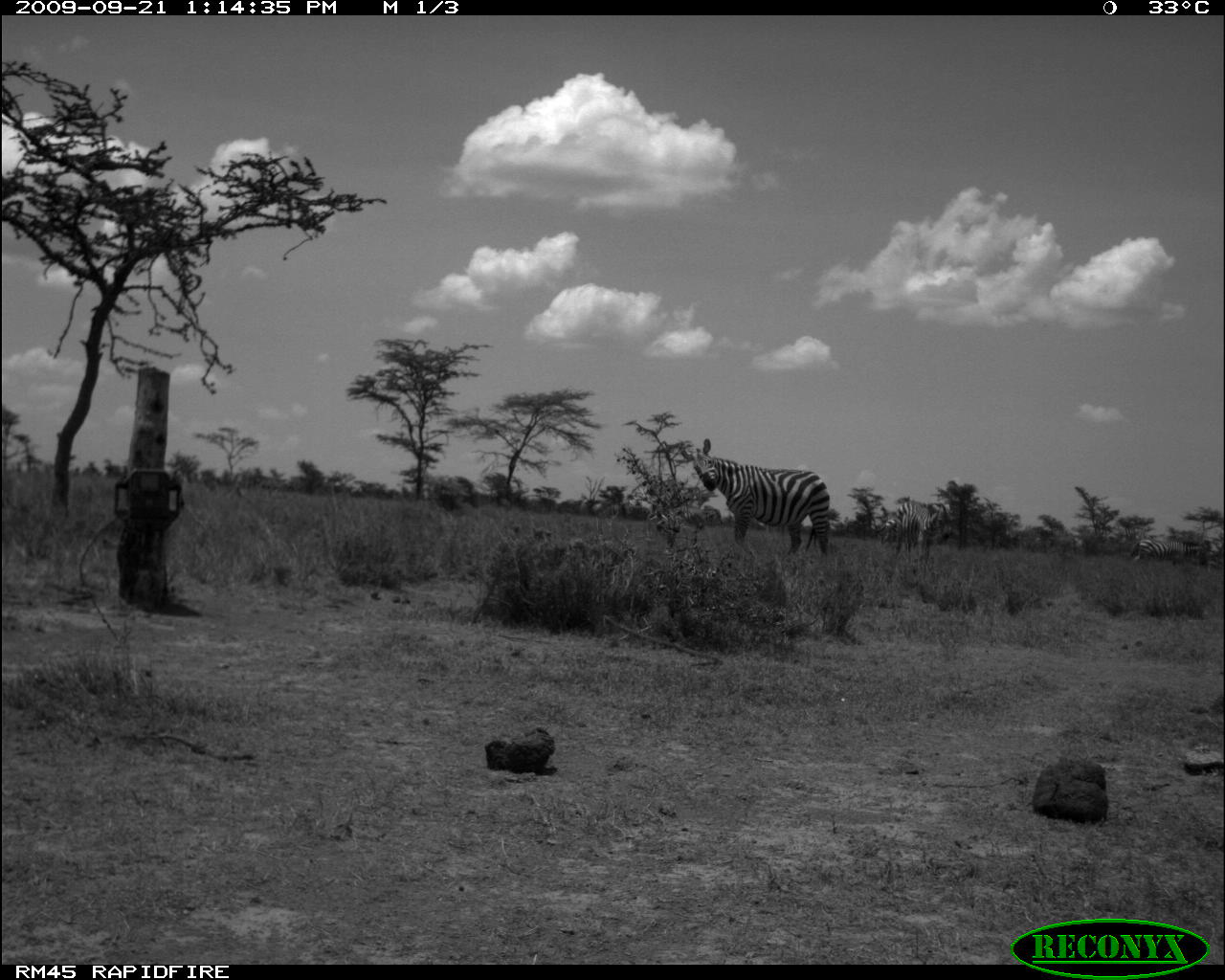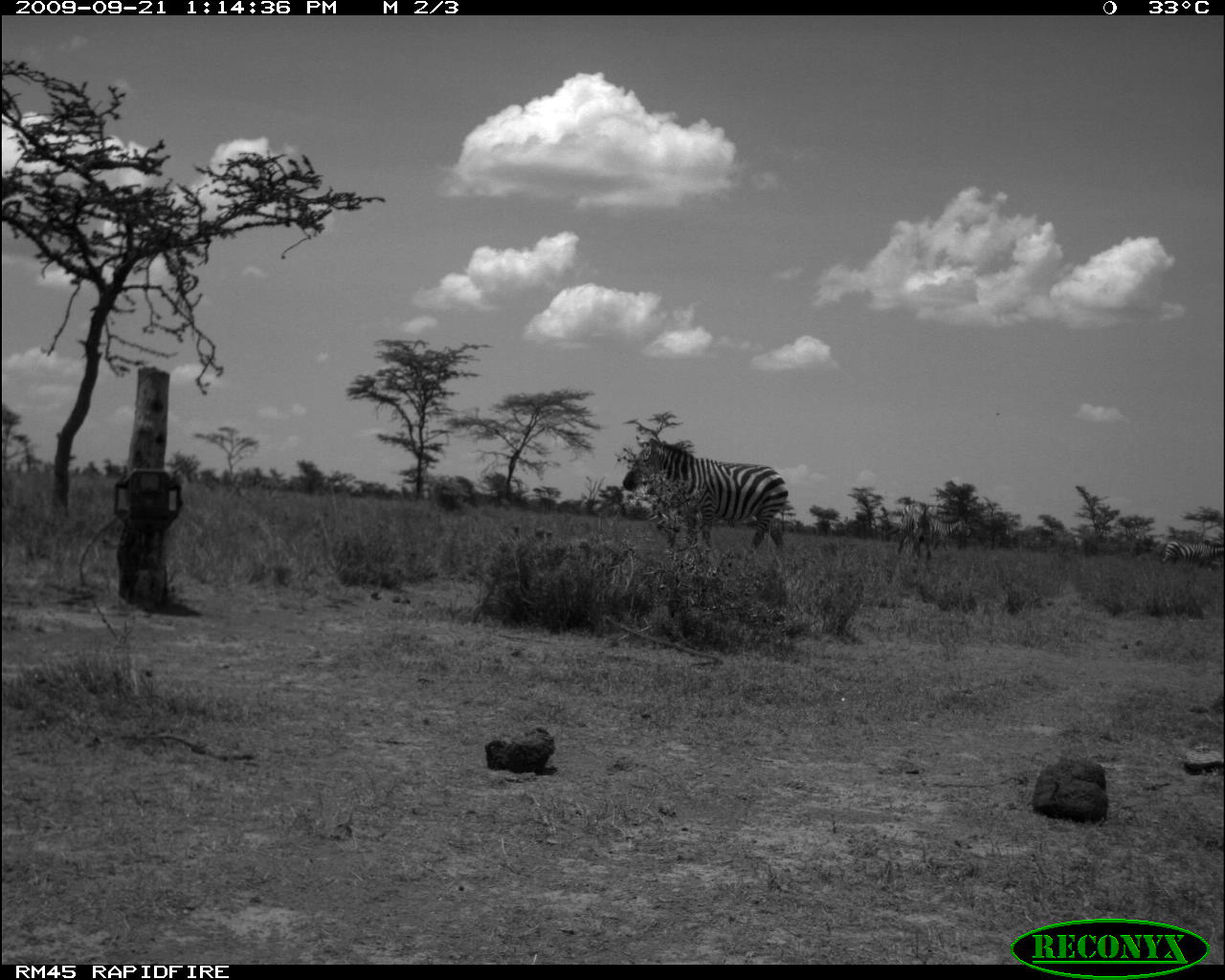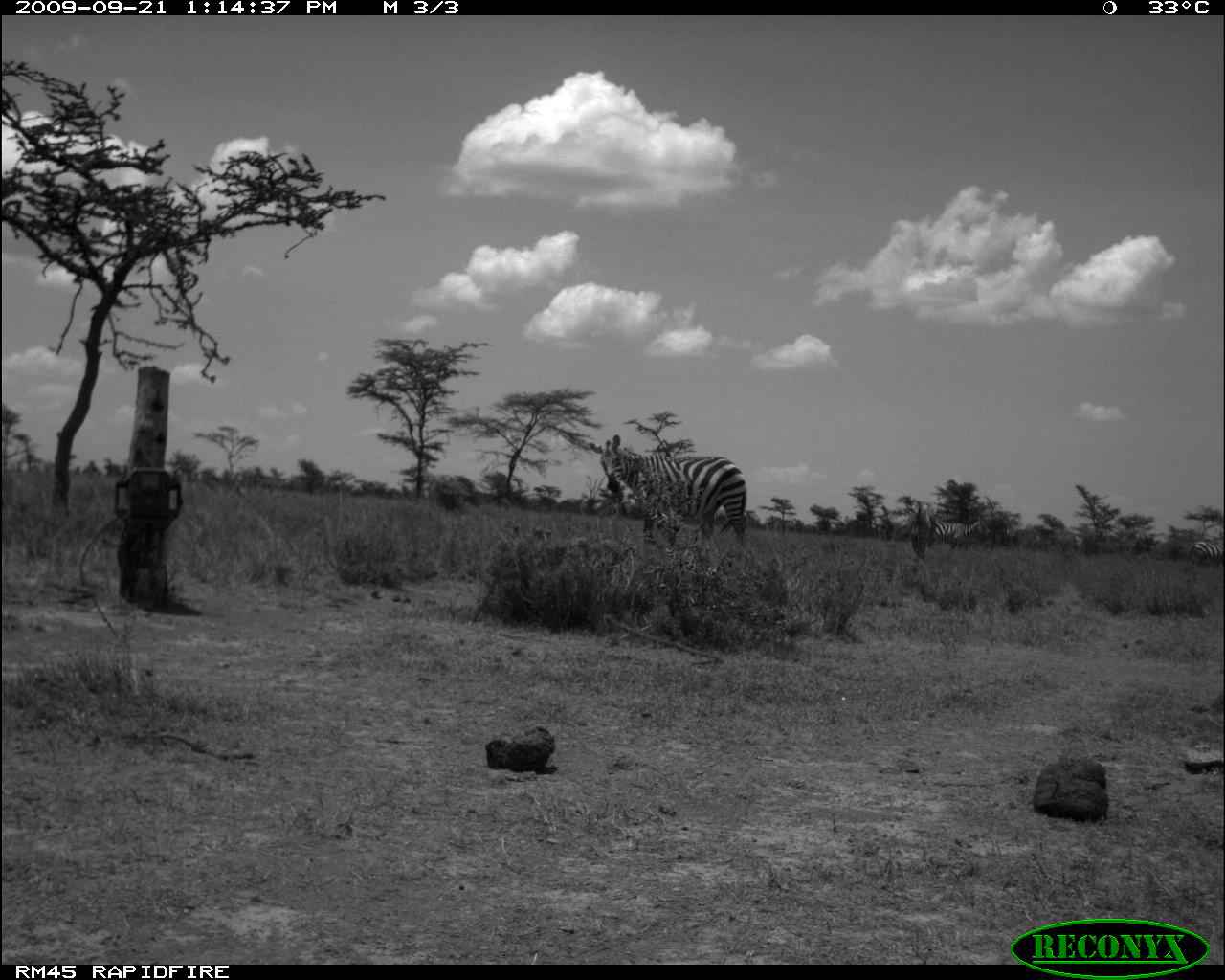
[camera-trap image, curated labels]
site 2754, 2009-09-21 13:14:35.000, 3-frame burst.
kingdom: Animalia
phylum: Chordata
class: Mammalia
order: Perissodactyla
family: Equidae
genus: Equus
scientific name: Equus quagga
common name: plains zebra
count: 4